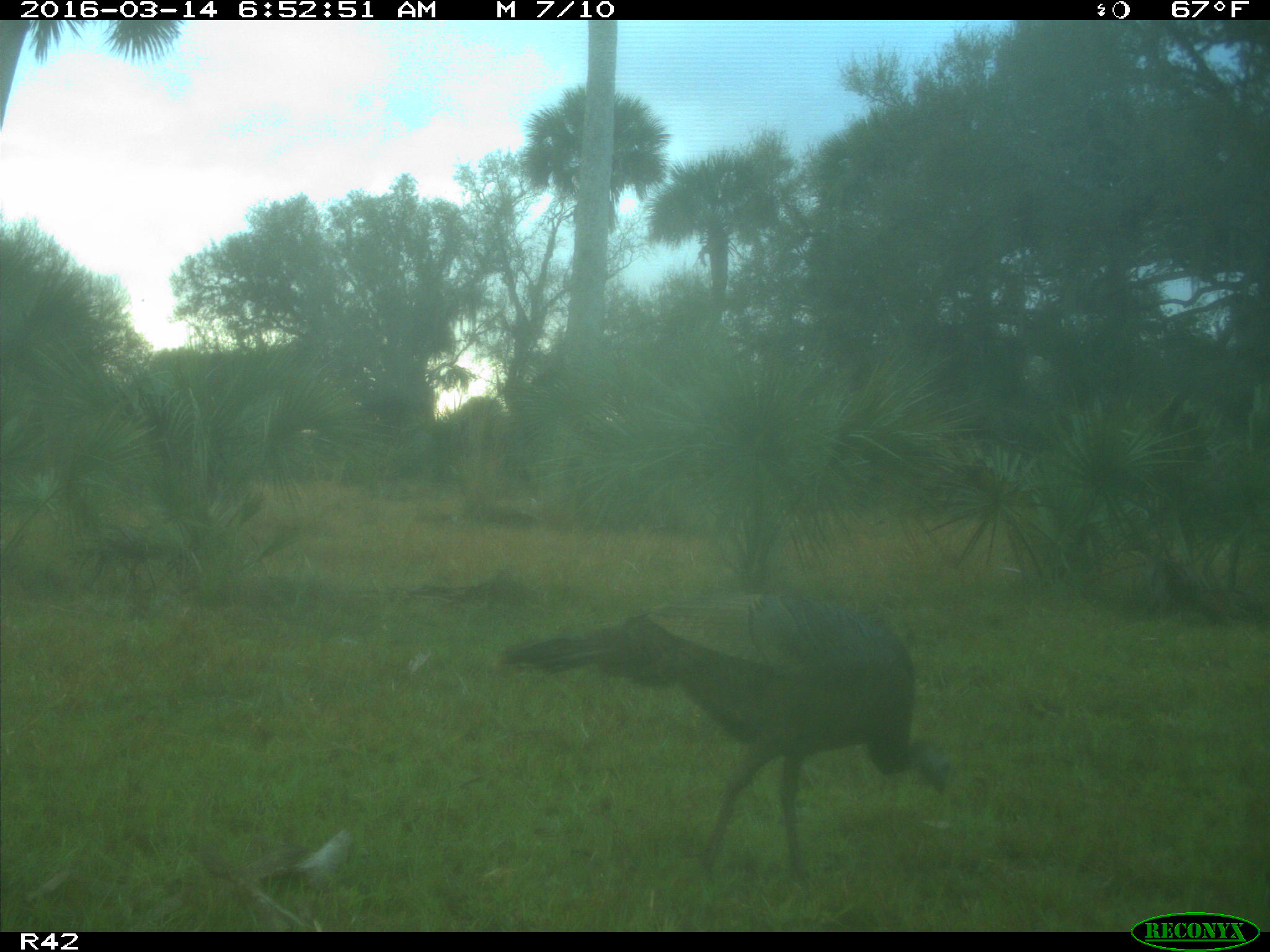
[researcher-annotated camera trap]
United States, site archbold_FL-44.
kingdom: Animalia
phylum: Chordata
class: Aves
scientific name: Aves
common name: birds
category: unidentified bird